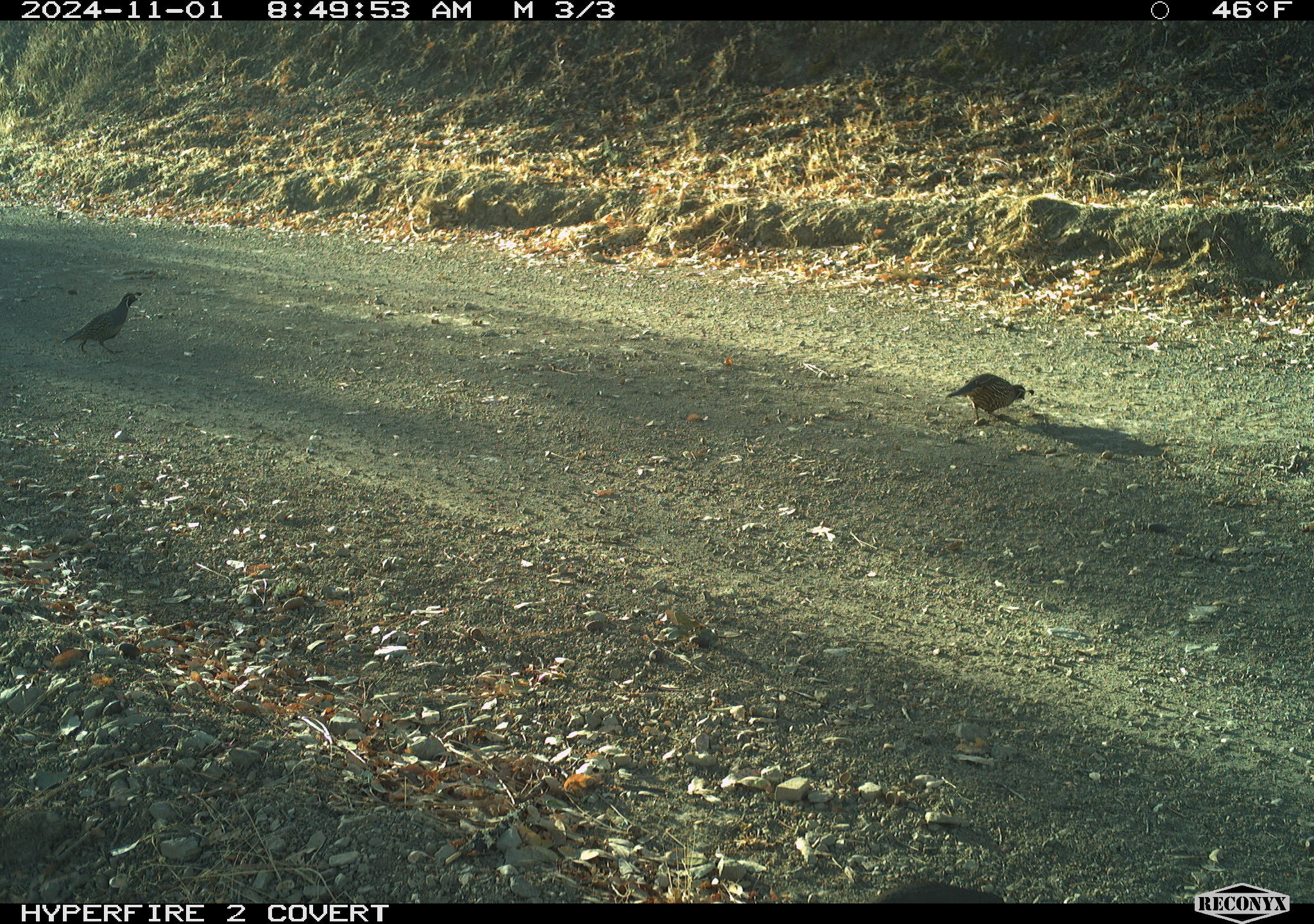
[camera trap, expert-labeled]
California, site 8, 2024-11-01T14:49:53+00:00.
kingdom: Animalia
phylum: Chordata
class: Aves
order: Galliformes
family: Odontophoridae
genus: Callipepla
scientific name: Callipepla californica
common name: california quail